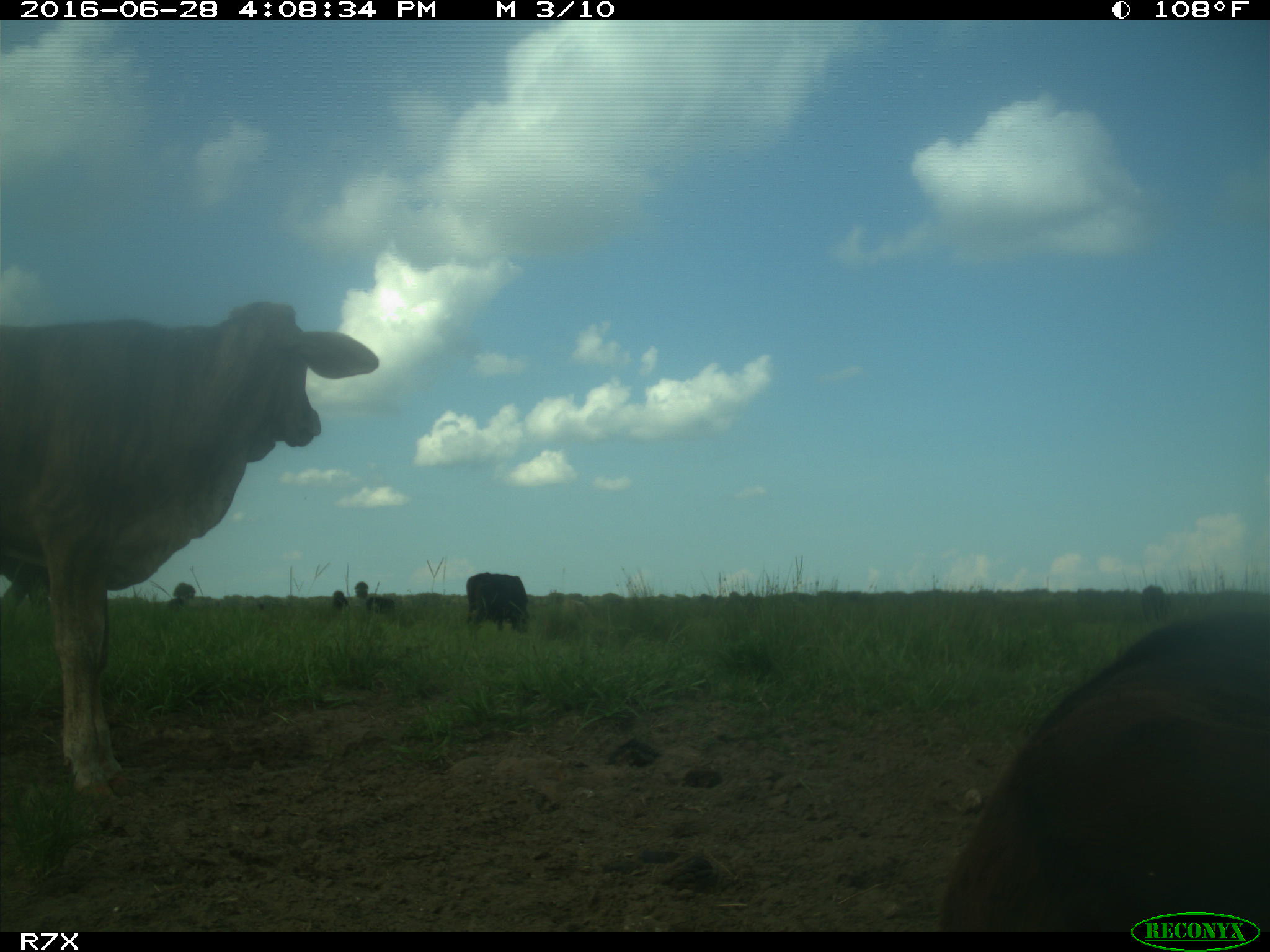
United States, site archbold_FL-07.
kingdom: Animalia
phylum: Chordata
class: Mammalia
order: Artiodactyla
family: Bovidae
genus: Bos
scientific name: Bos taurus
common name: domestic cow